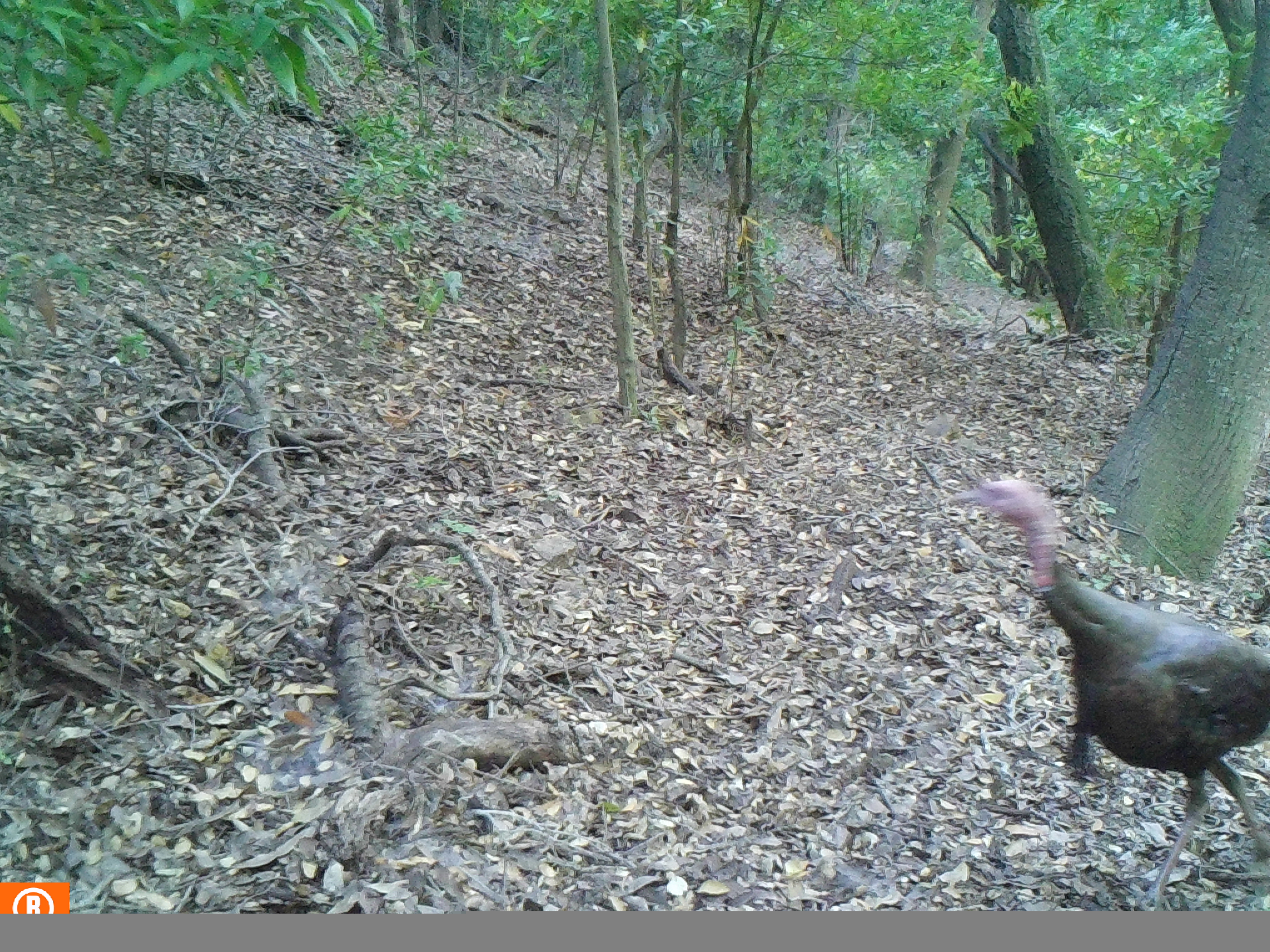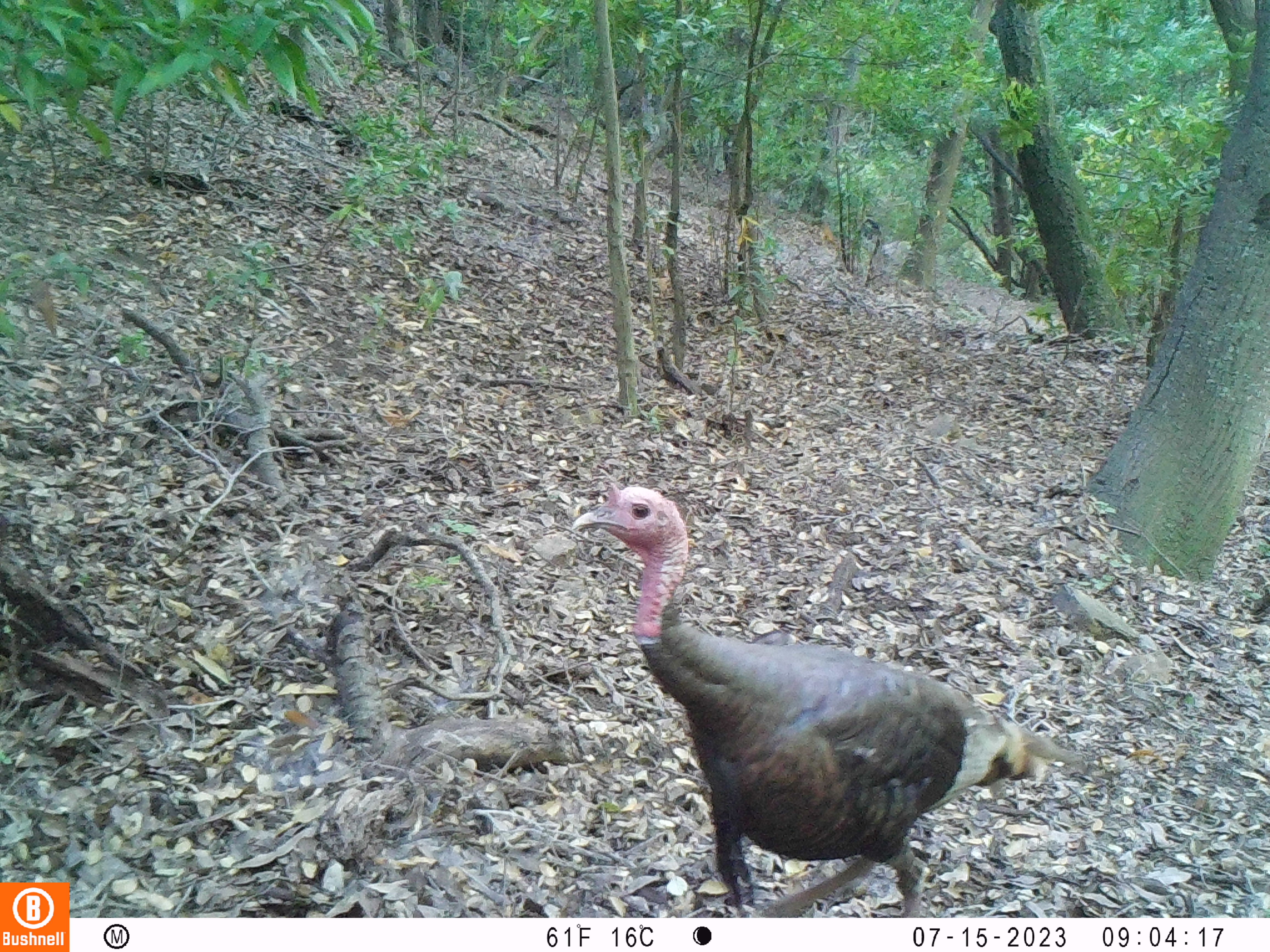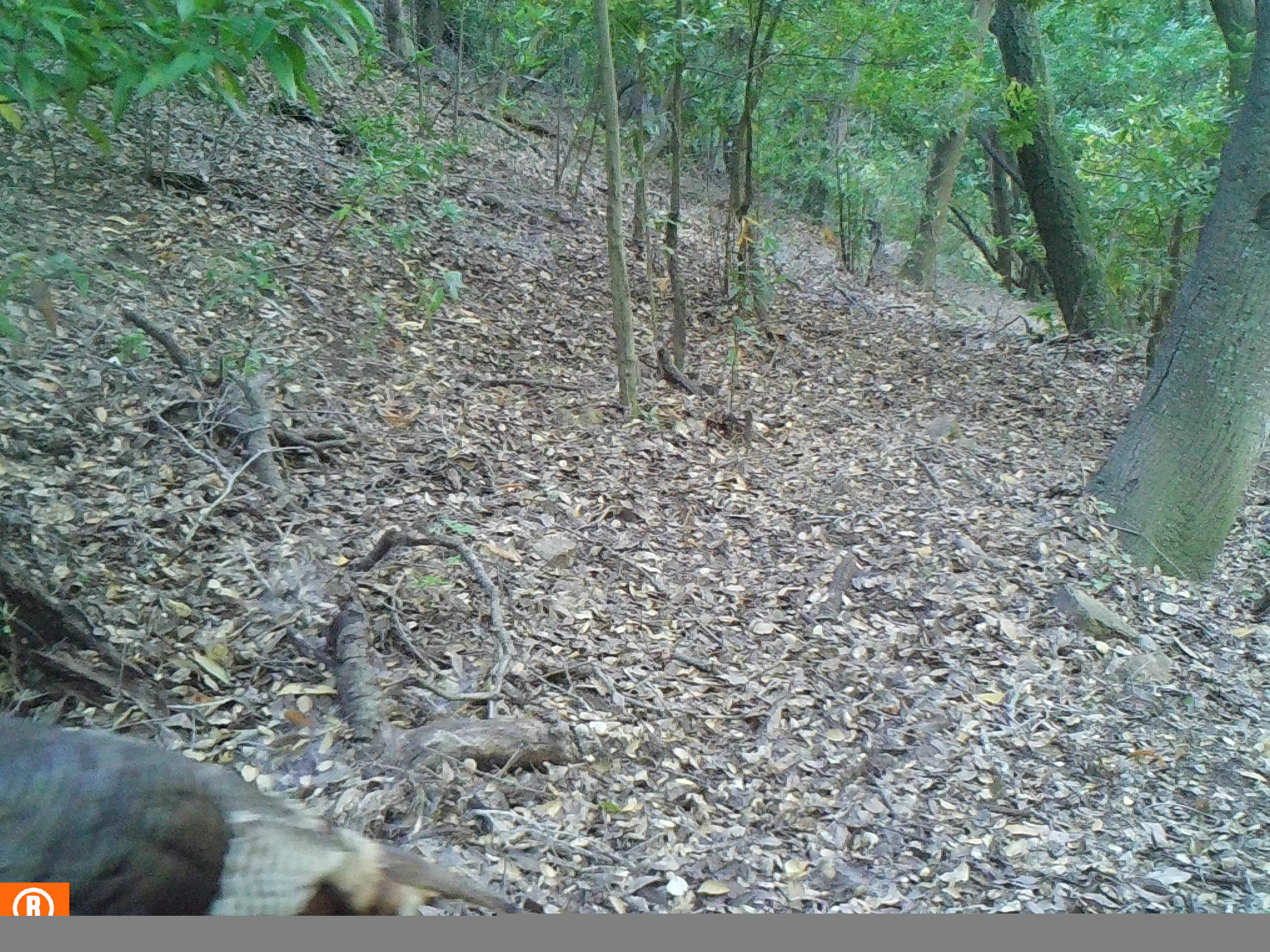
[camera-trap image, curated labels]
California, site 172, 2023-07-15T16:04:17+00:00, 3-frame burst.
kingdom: Animalia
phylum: Chordata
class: Aves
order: Galliformes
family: Phasianidae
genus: Meleagris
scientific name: Meleagris gallopavo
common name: turkey